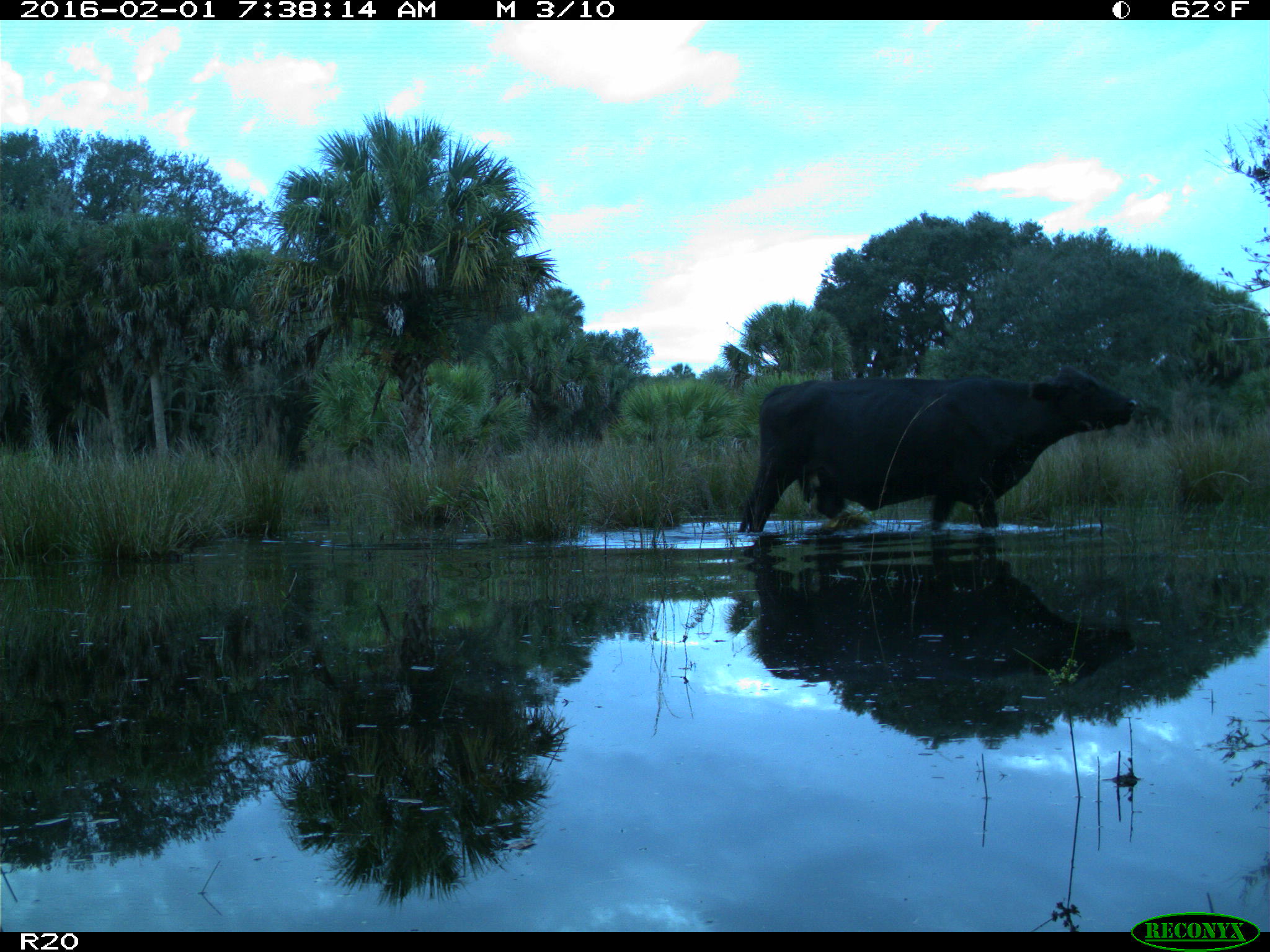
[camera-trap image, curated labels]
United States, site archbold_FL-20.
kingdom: Animalia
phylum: Chordata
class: Mammalia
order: Artiodactyla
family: Bovidae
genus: Bos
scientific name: Bos taurus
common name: domestic cow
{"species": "Bos taurus (domestic cow)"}